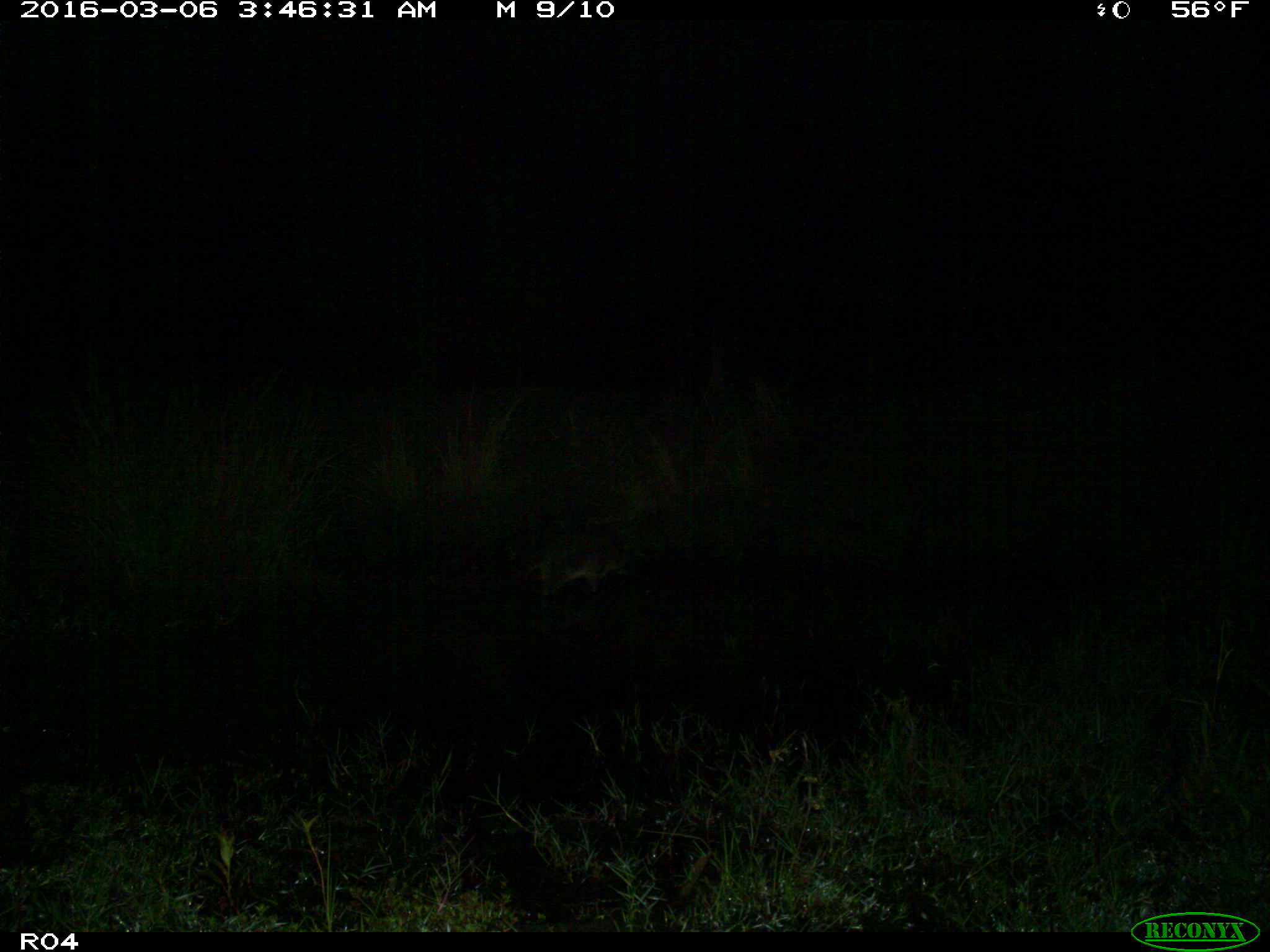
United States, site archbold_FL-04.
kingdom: Animalia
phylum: Chordata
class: Mammalia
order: Carnivora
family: Procyonidae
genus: Procyon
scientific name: Procyon lotor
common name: common raccoon